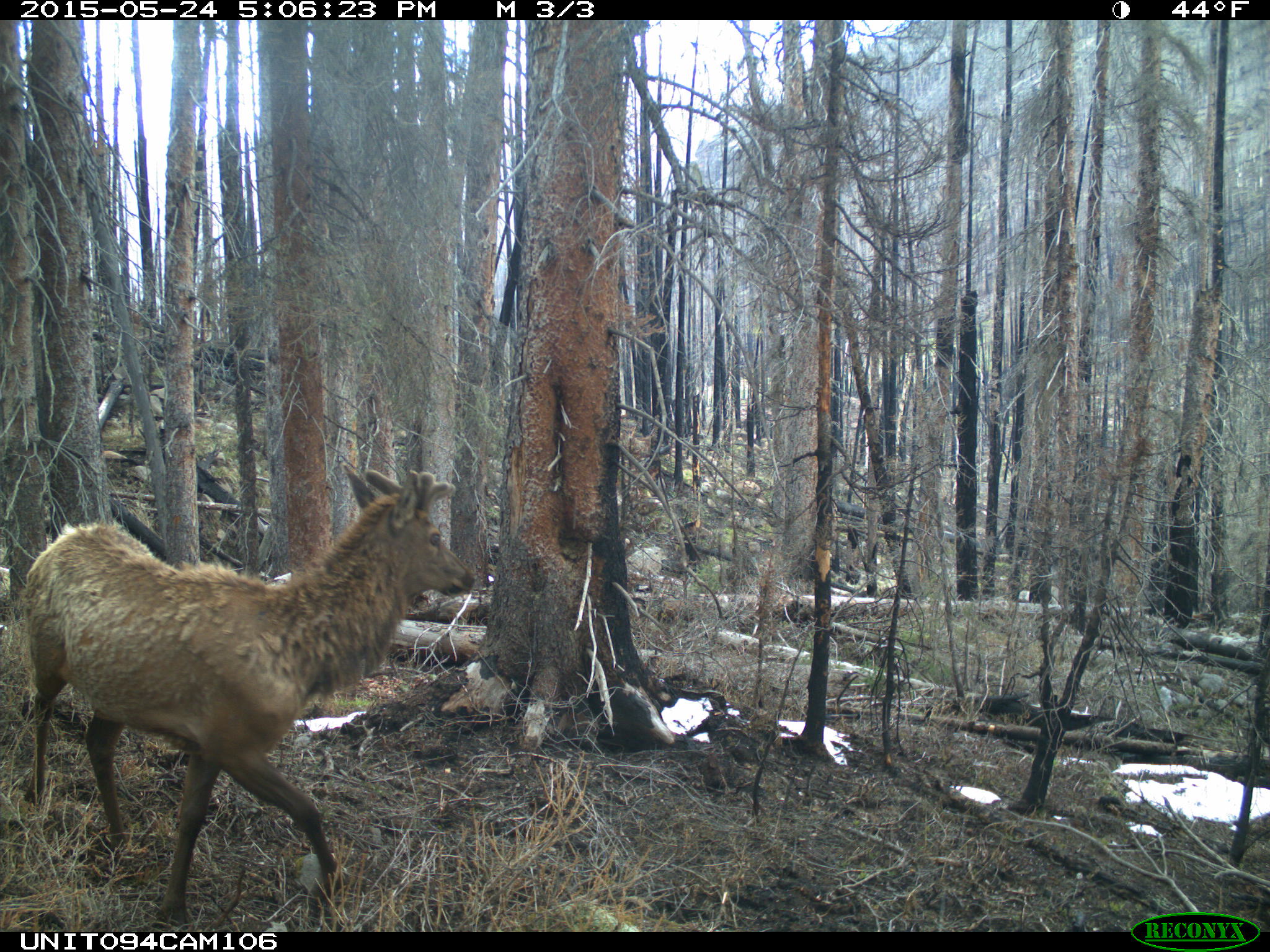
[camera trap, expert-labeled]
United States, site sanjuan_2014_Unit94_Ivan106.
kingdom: Animalia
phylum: Chordata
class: Mammalia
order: Artiodactyla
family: Cervidae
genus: Cervus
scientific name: Cervus elaphus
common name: red deer